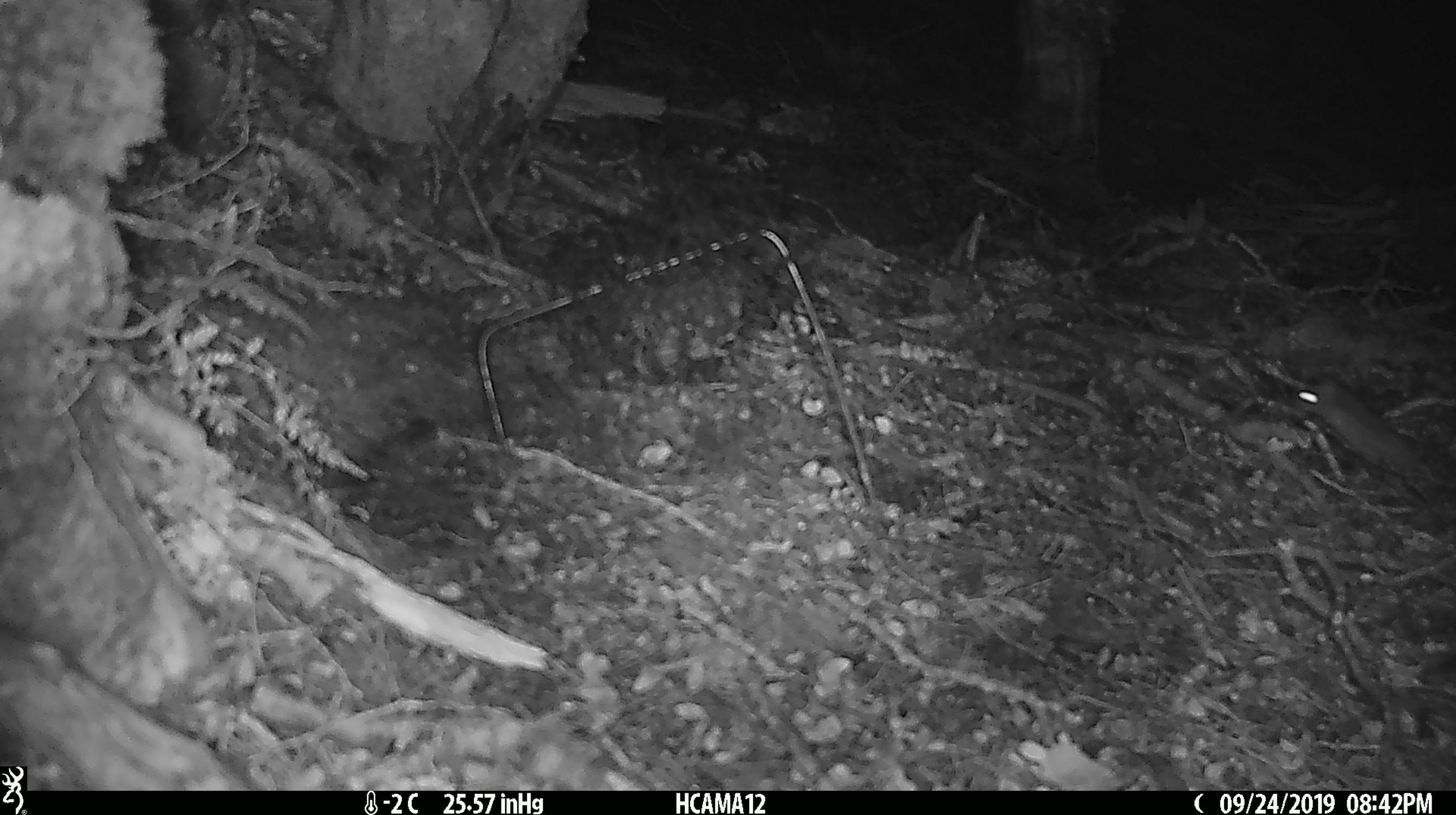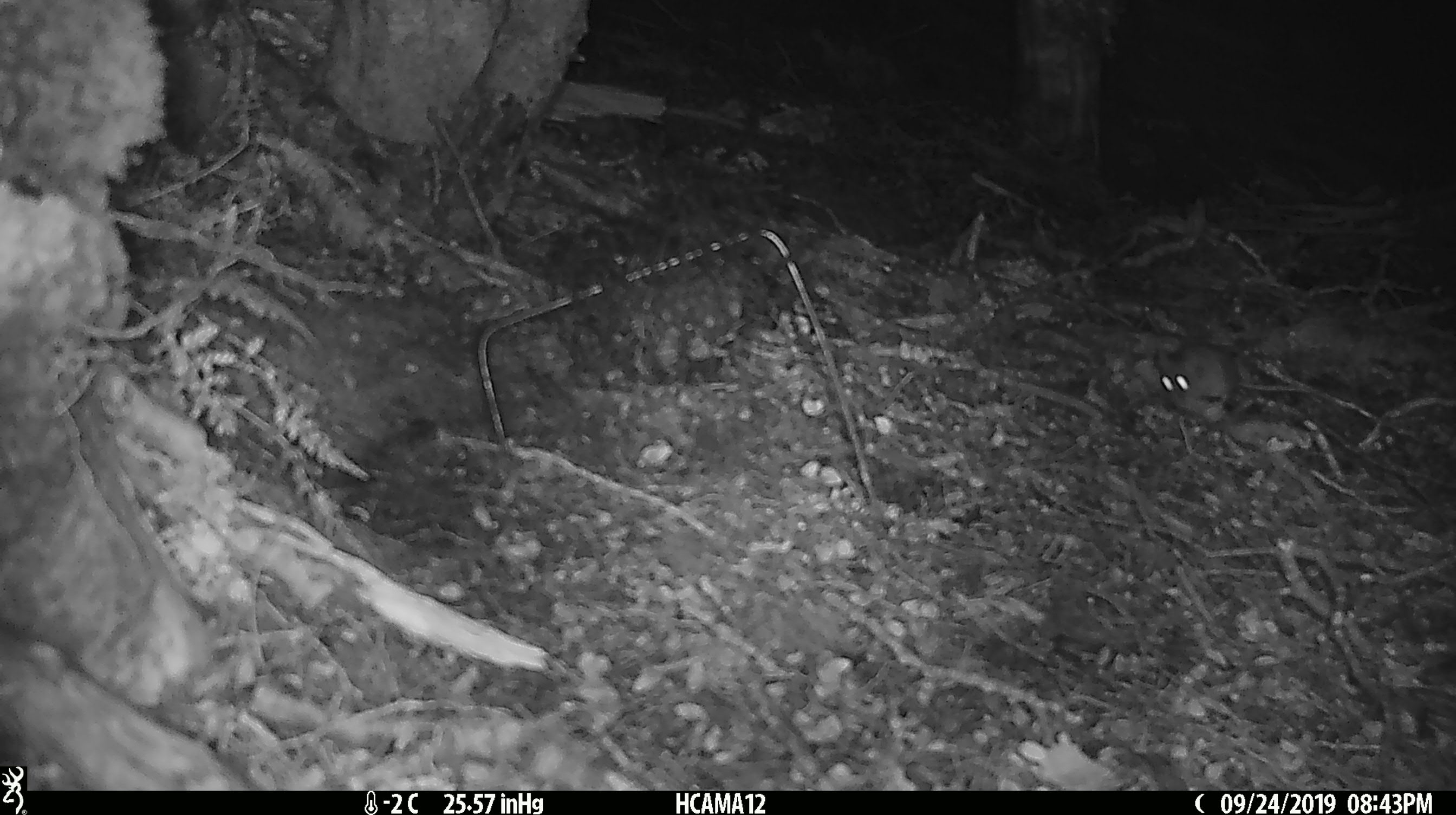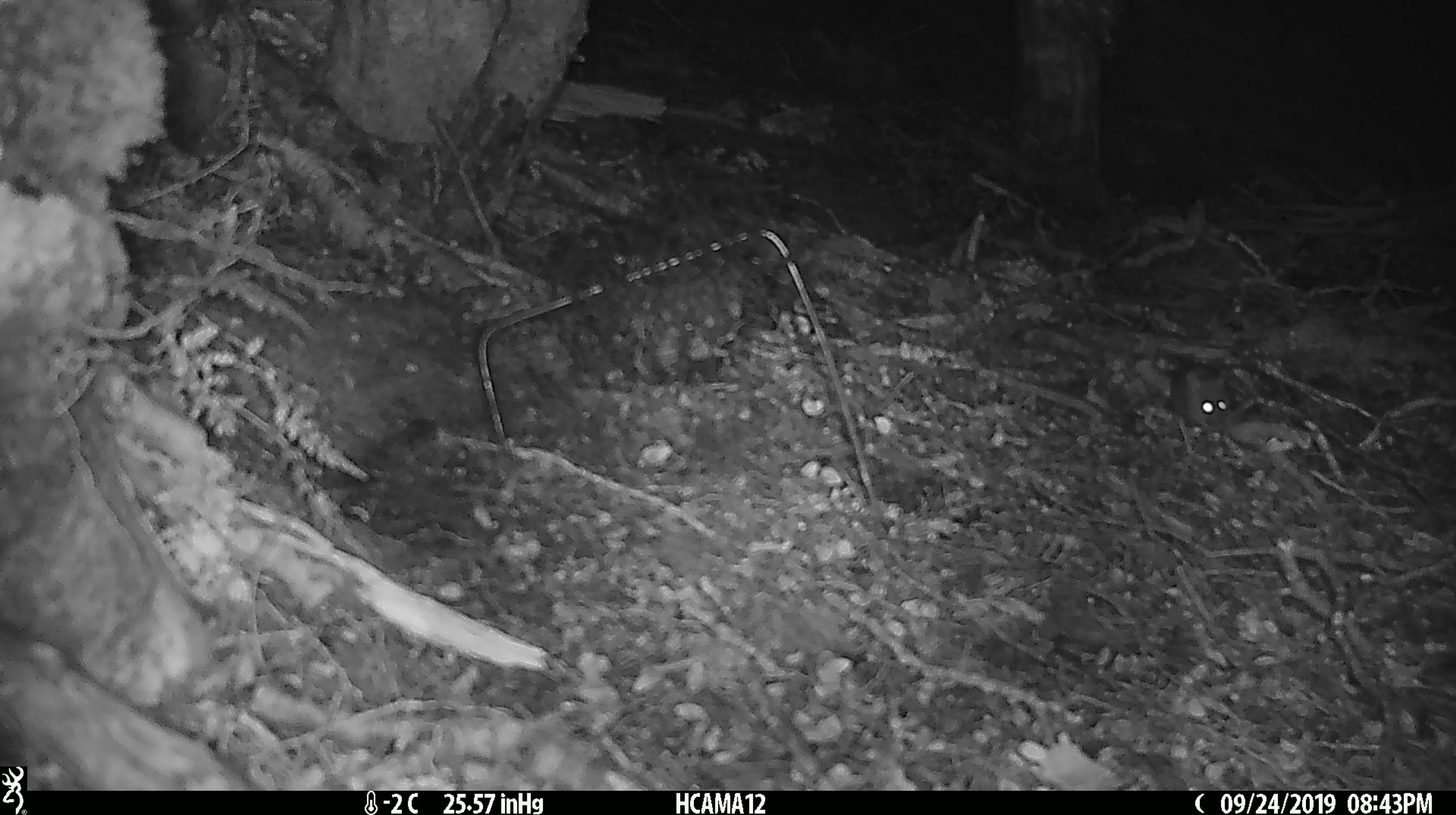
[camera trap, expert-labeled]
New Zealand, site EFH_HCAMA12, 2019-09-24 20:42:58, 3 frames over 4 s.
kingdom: Animalia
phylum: Chordata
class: Mammalia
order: Rodentia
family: Muridae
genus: Mus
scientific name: Mus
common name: mouse